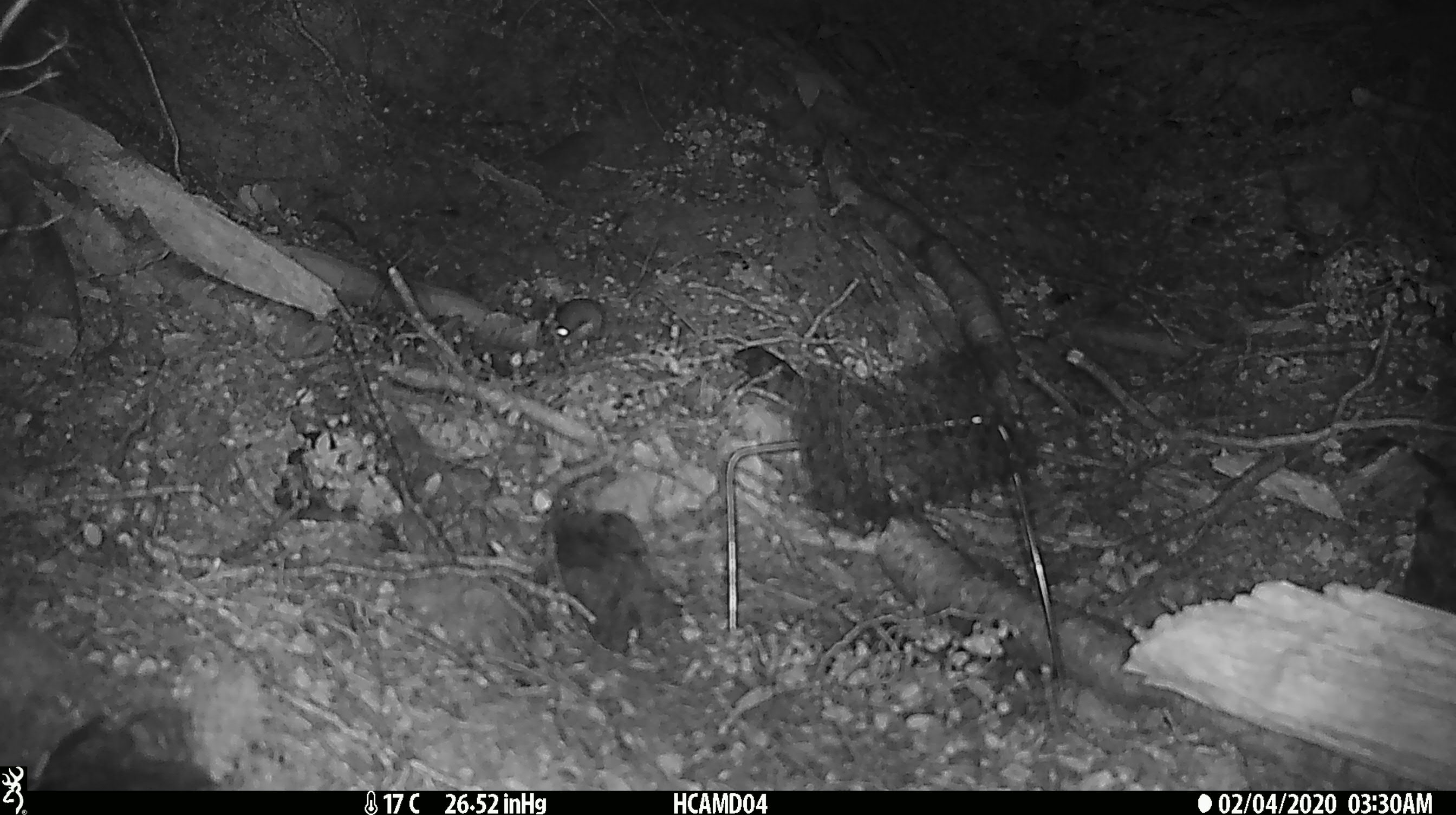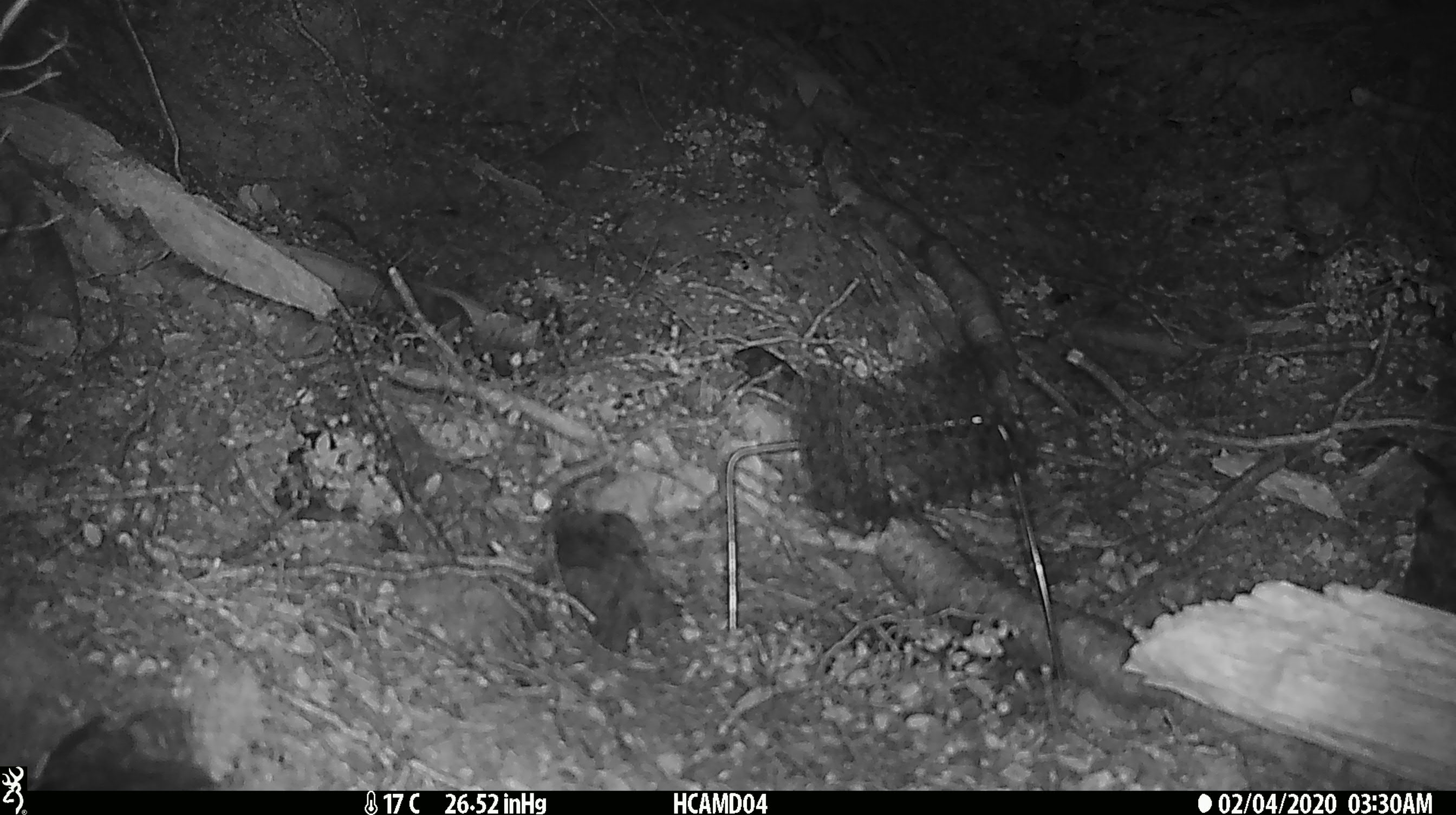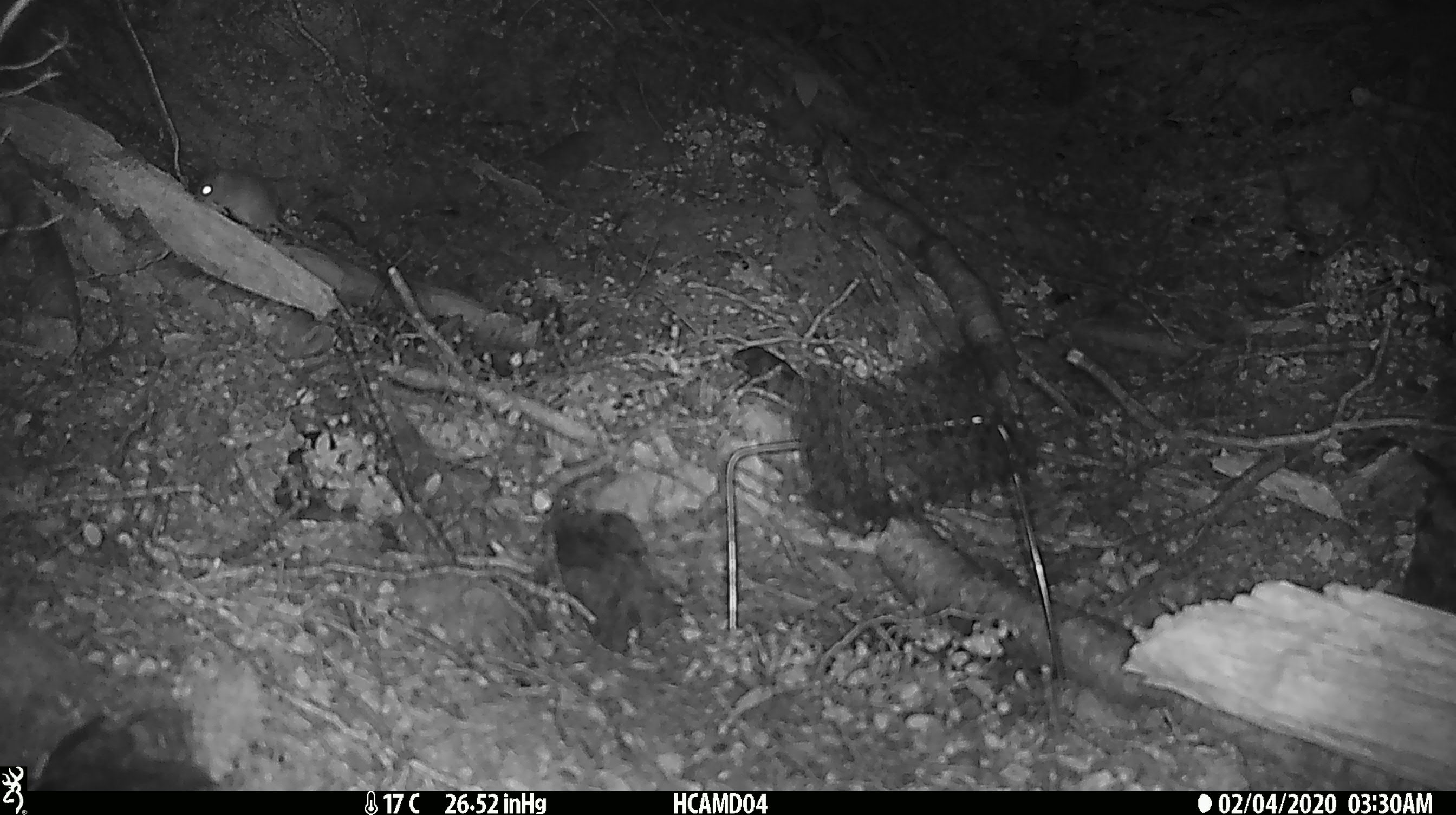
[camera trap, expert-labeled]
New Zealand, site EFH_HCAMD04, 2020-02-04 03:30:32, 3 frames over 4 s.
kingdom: Animalia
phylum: Chordata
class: Mammalia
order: Rodentia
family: Muridae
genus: Mus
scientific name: Mus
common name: mouse